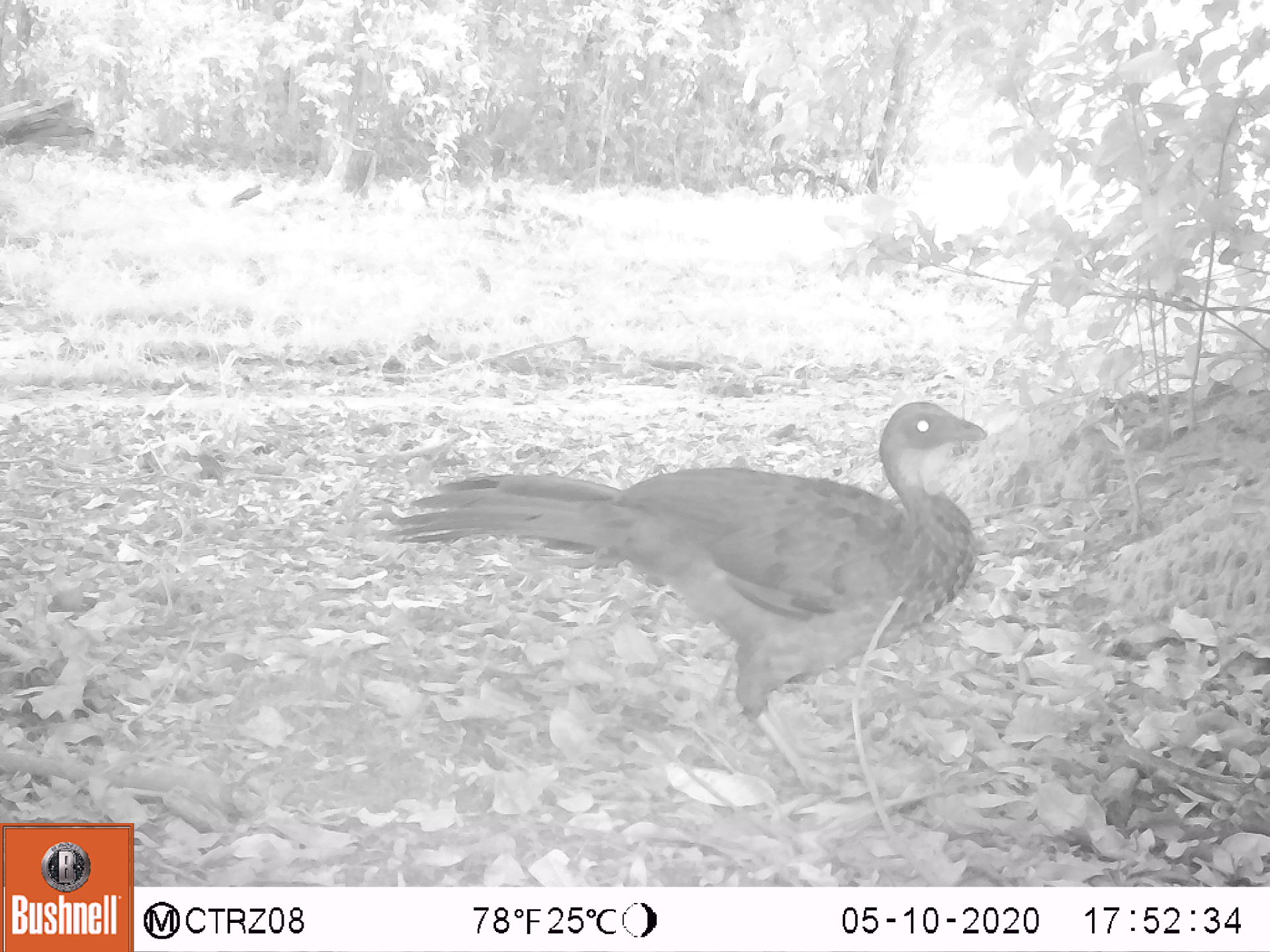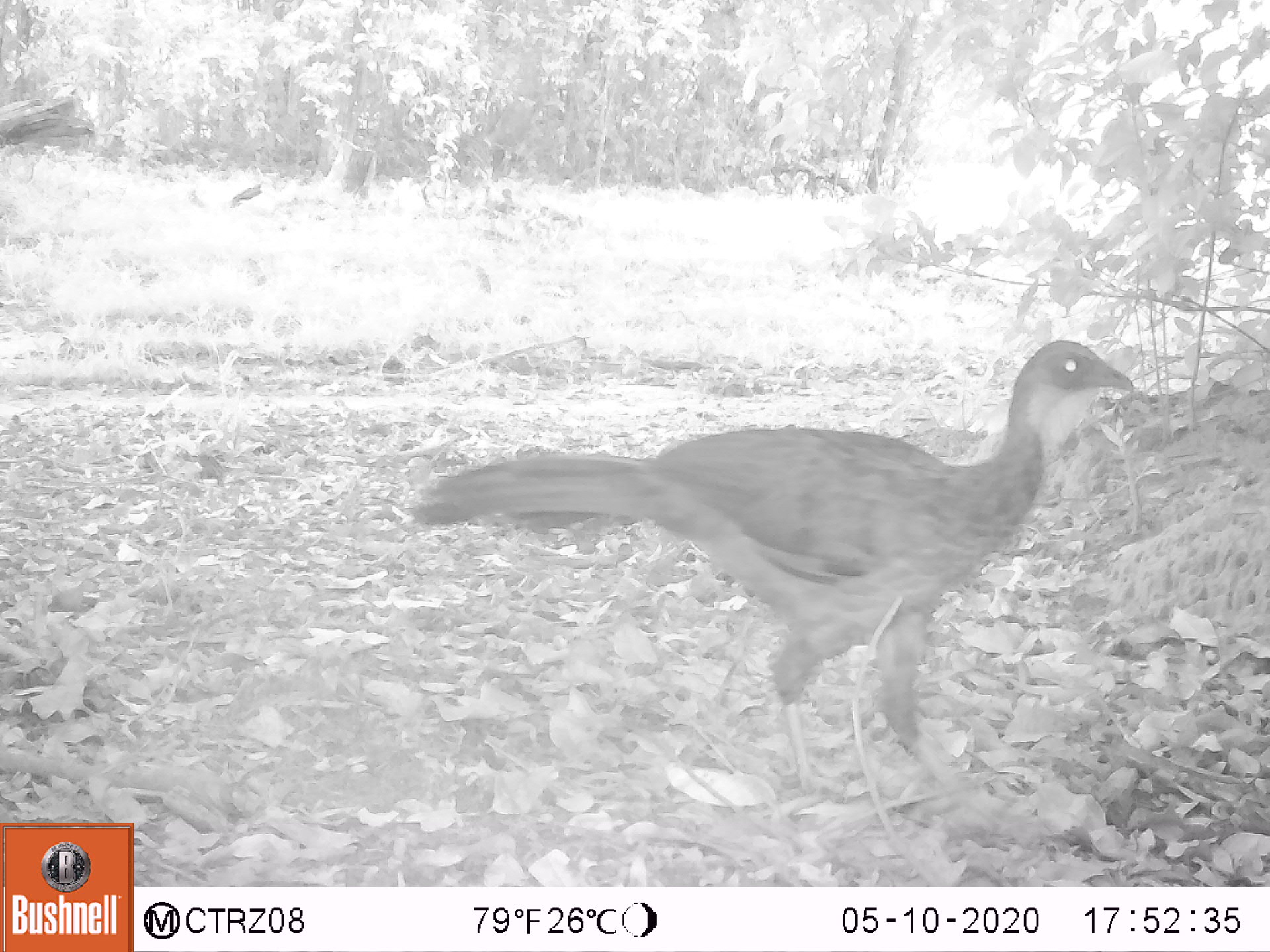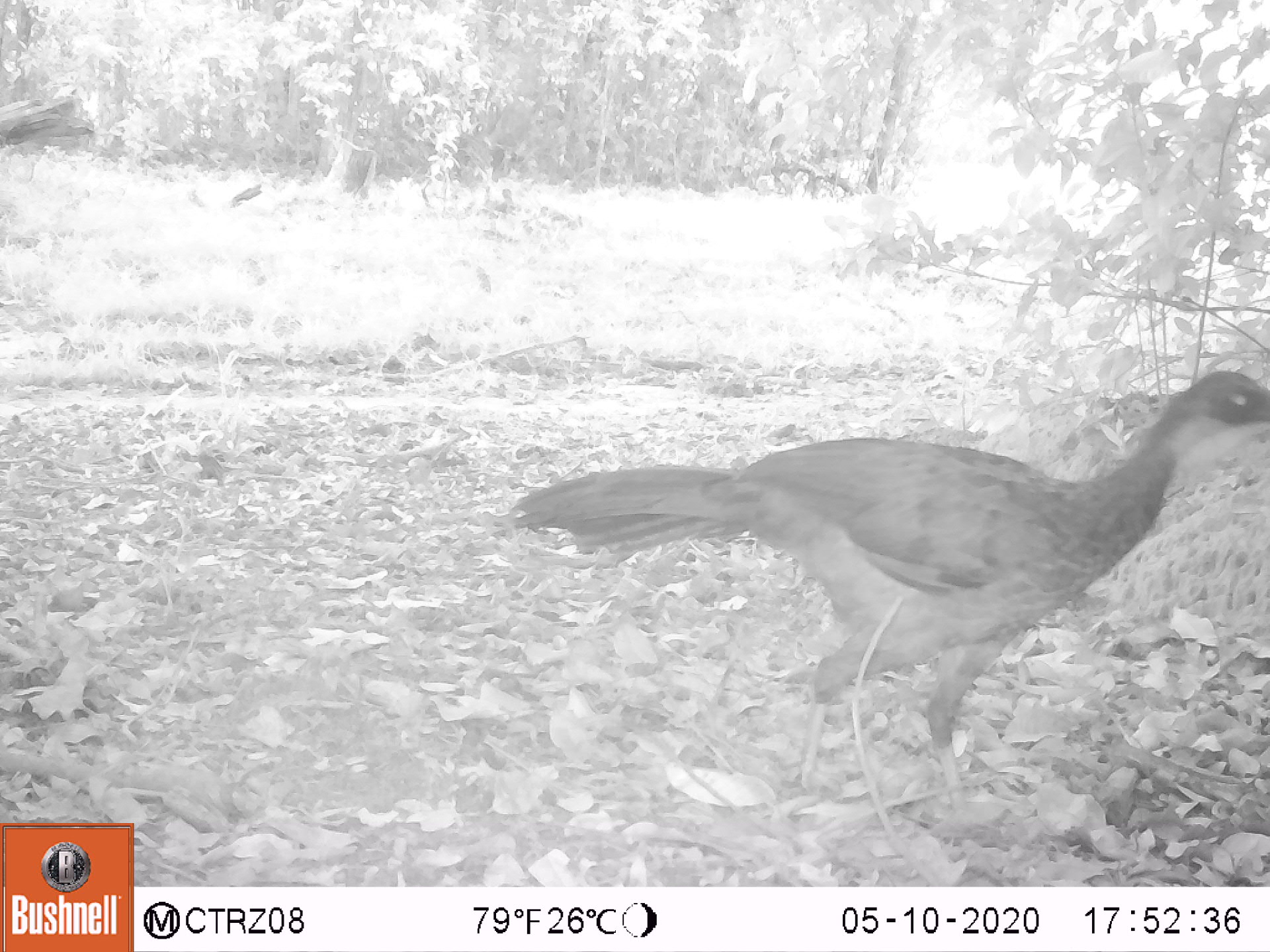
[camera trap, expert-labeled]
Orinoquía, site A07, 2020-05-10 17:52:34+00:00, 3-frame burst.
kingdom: Animalia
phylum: Chordata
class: Aves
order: Galliformes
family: Cracidae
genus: Penelope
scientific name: Penelope jacquacu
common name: spix's guan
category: spixs guan